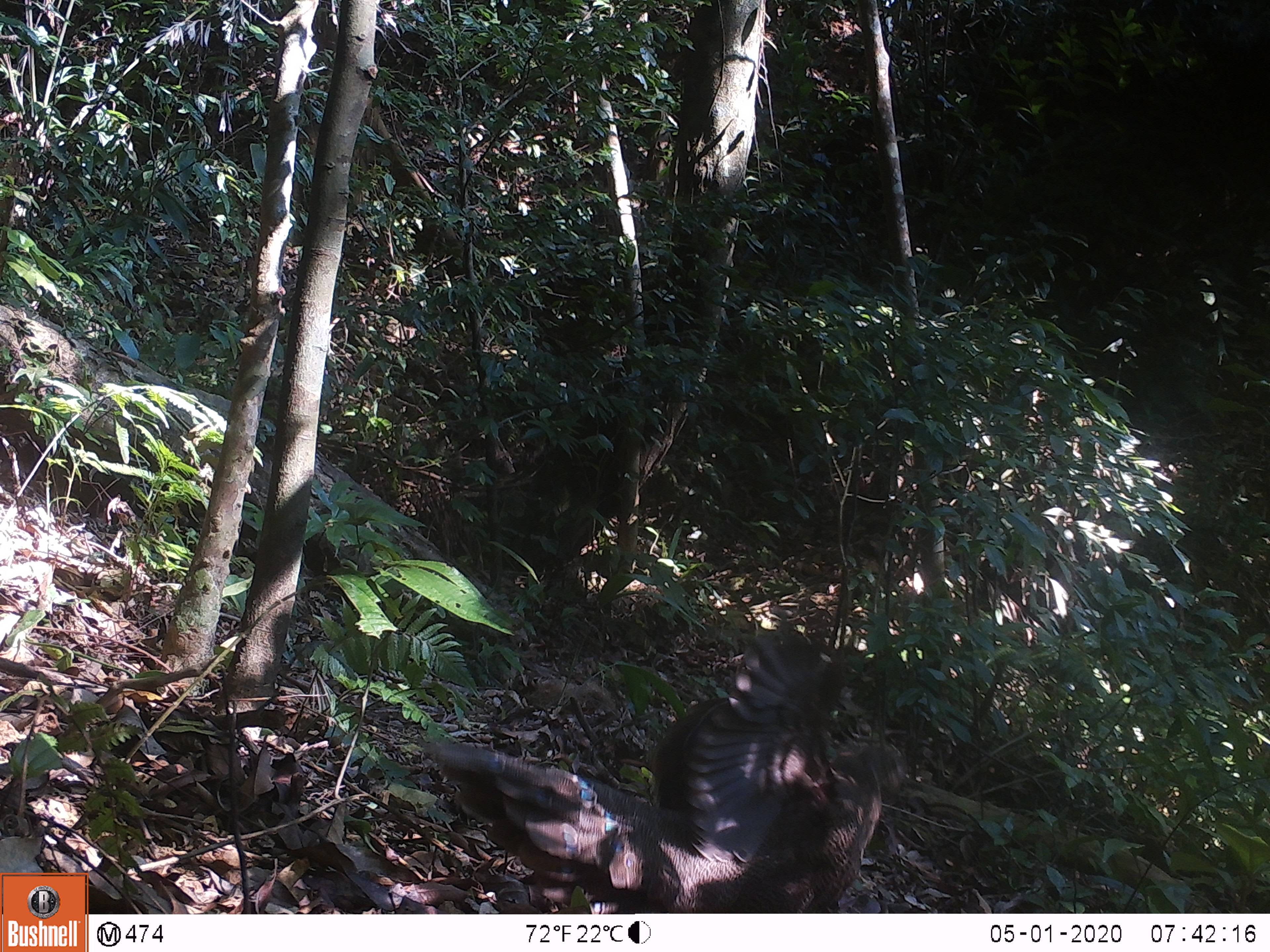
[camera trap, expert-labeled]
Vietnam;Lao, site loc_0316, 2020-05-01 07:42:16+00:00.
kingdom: Animalia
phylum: Chordata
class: Aves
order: Galliformes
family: Phasianidae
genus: Polyplectron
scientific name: Polyplectron bicalcaratum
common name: gray peacock-pheasant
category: grey peacock pheasant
Grey peacock pheasant (gray peacock-pheasant) (Polyplectron bicalcaratum). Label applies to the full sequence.